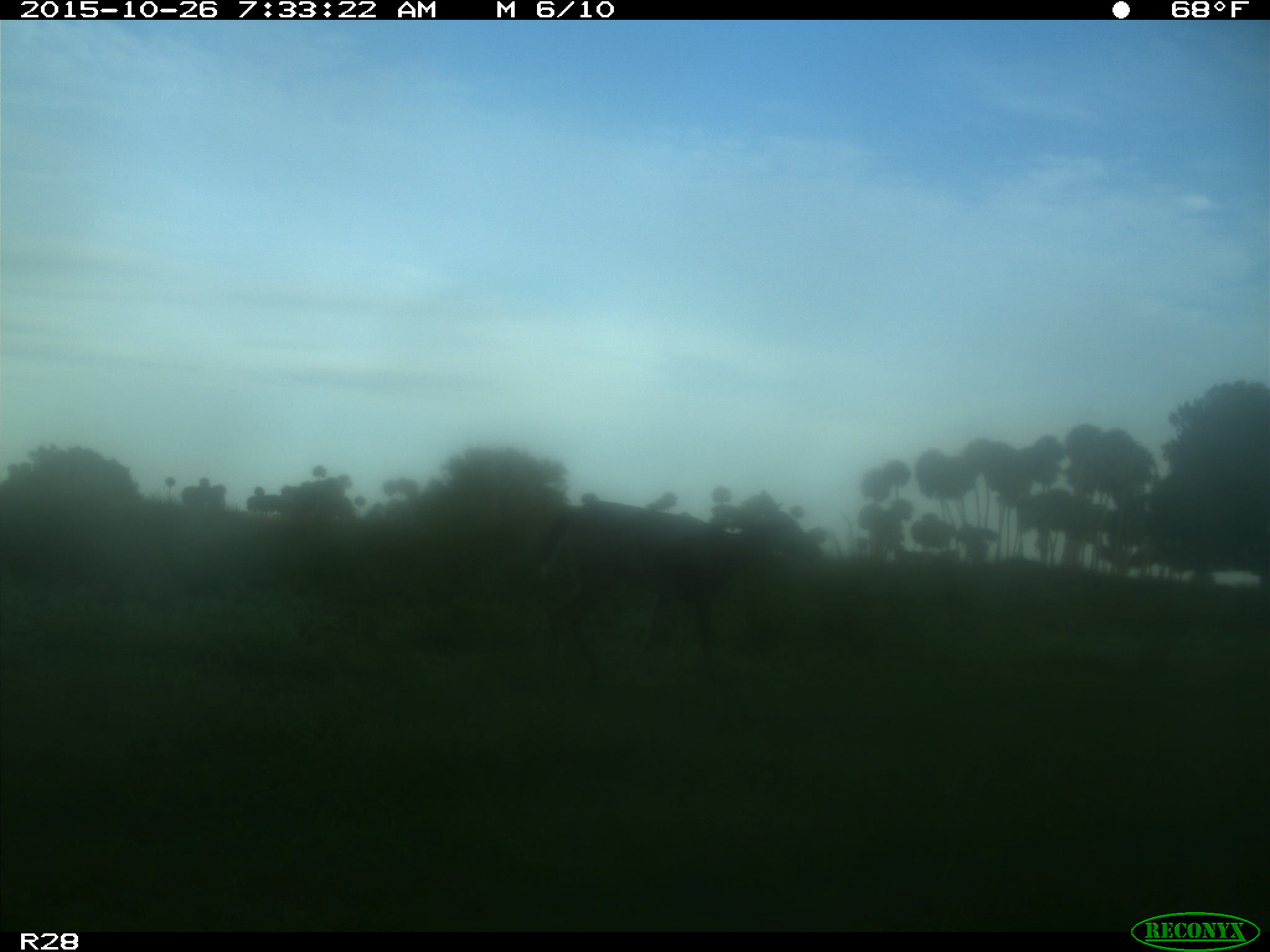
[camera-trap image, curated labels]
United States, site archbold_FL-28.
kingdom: Animalia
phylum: Chordata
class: Mammalia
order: Artiodactyla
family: Cervidae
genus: Odocoileus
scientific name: Odocoileus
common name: deer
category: unidentified deer